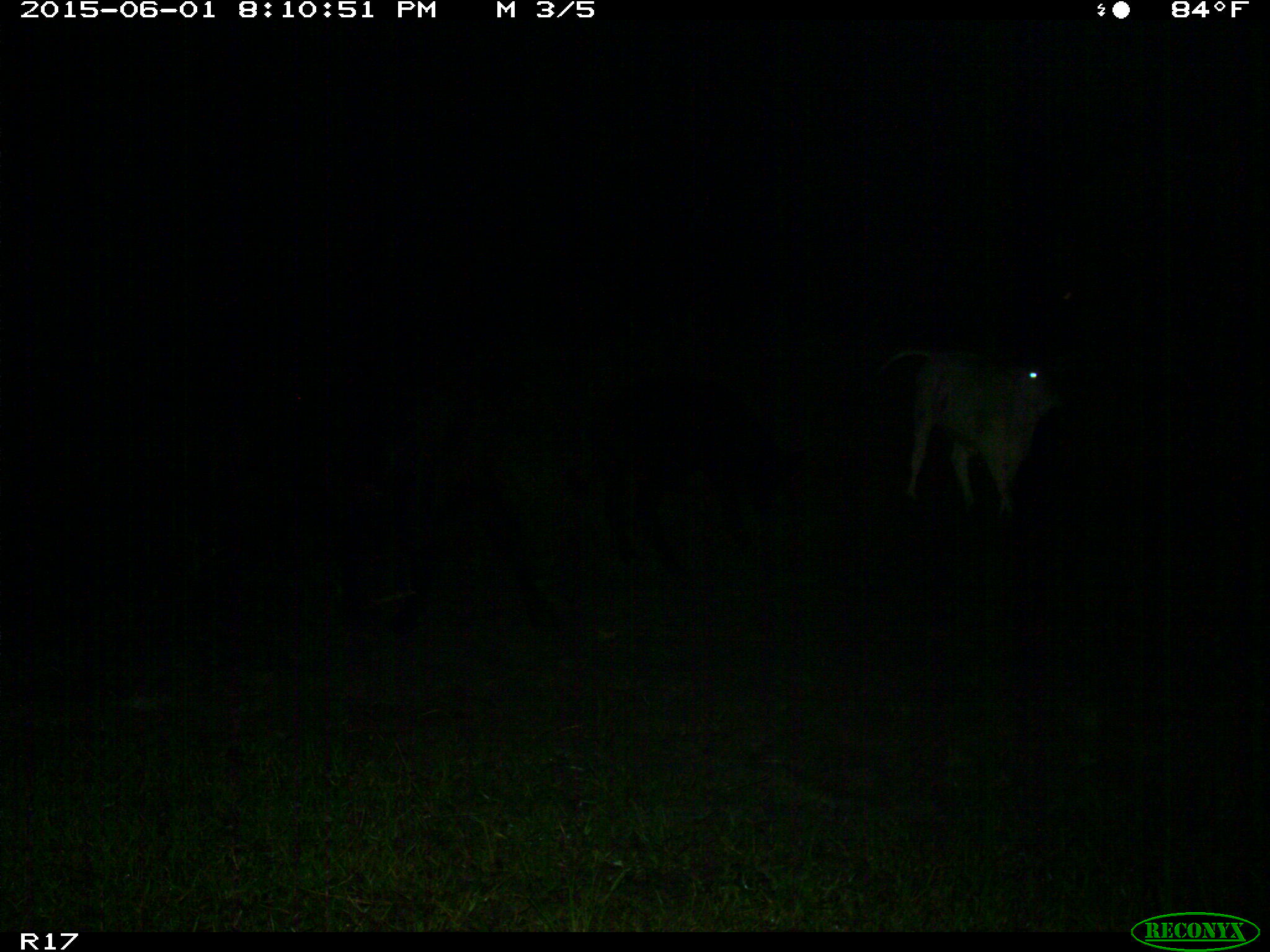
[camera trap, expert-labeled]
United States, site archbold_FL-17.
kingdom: Animalia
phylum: Chordata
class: Mammalia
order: Artiodactyla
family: Bovidae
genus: Bos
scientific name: Bos taurus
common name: domestic cow